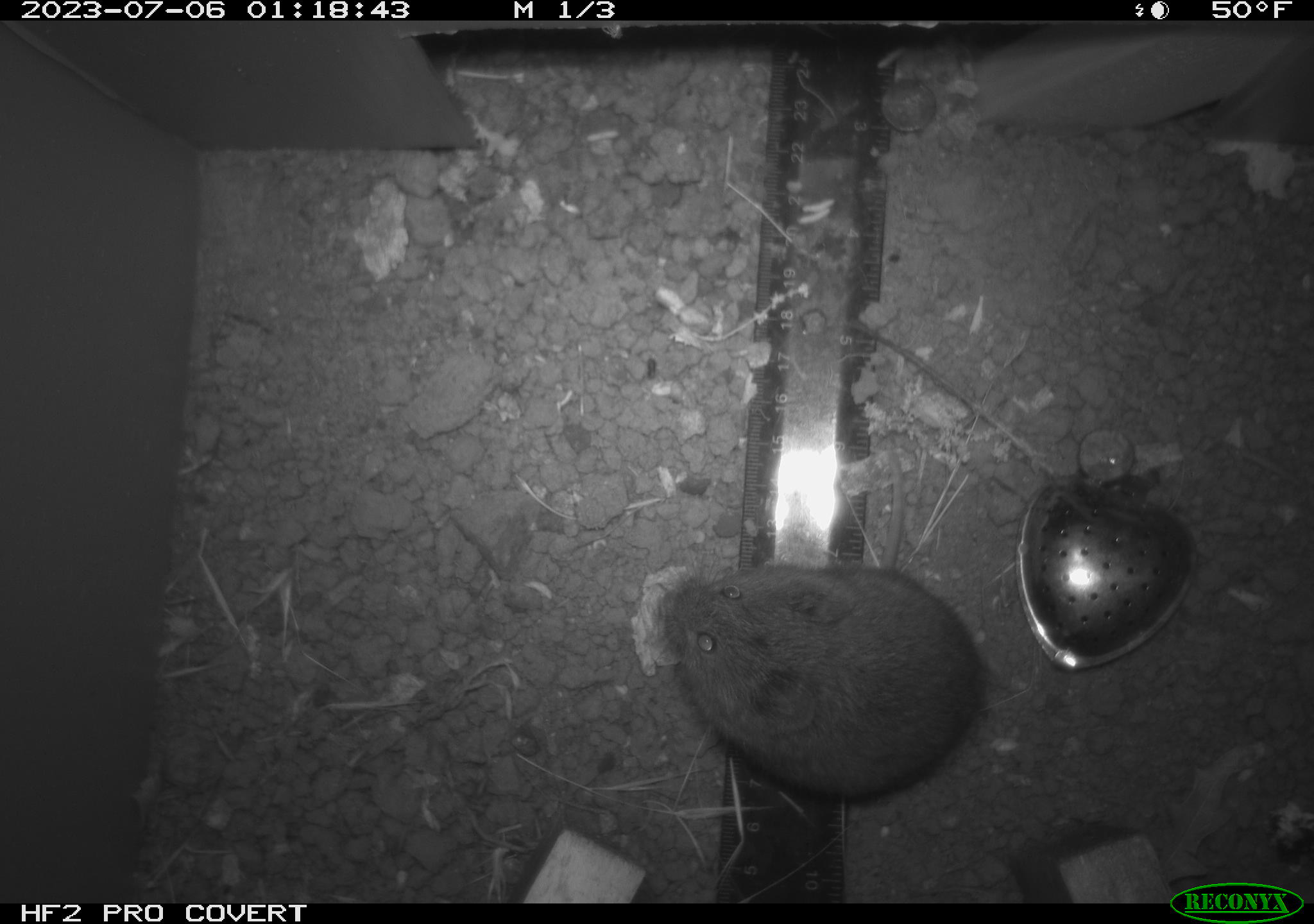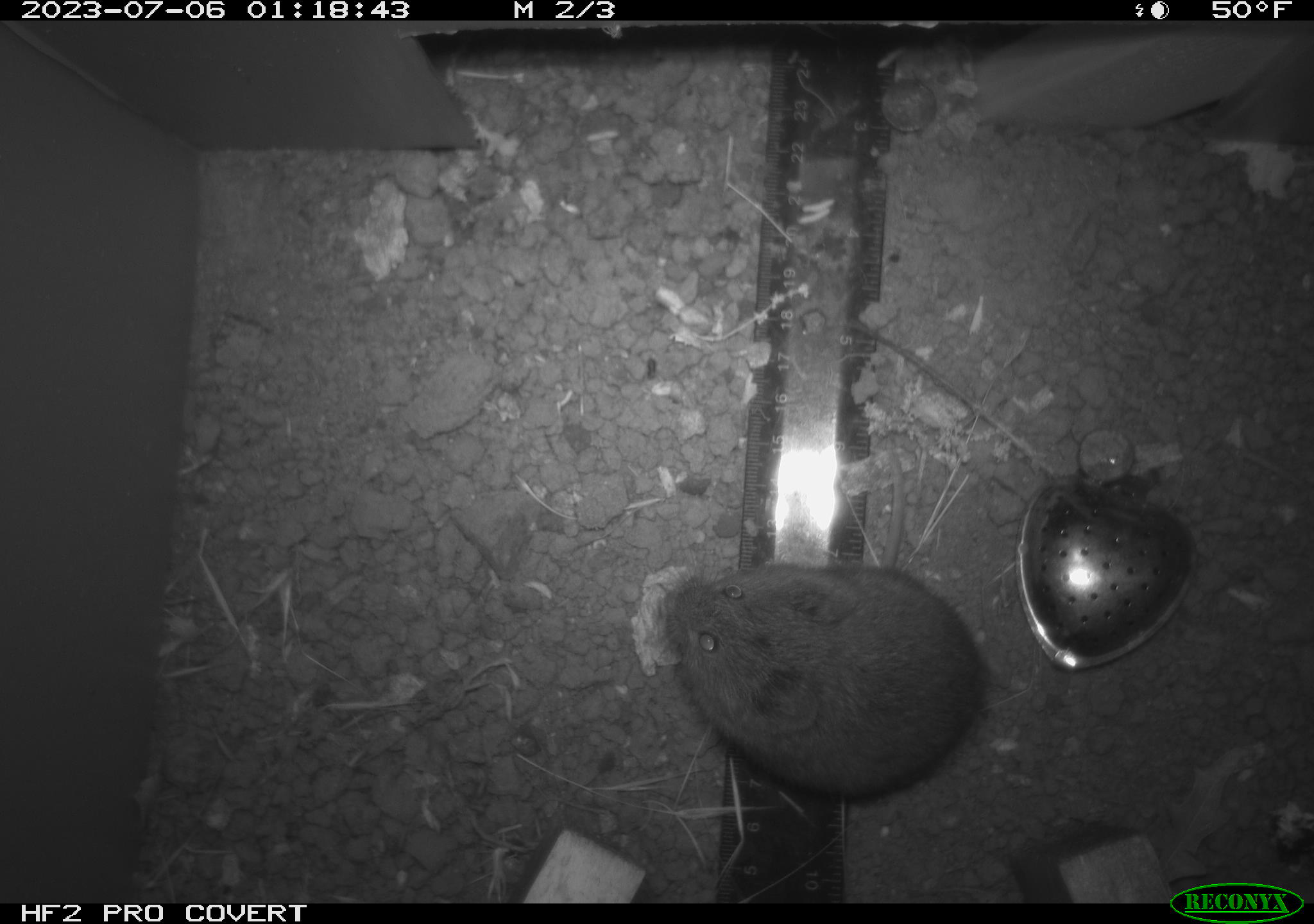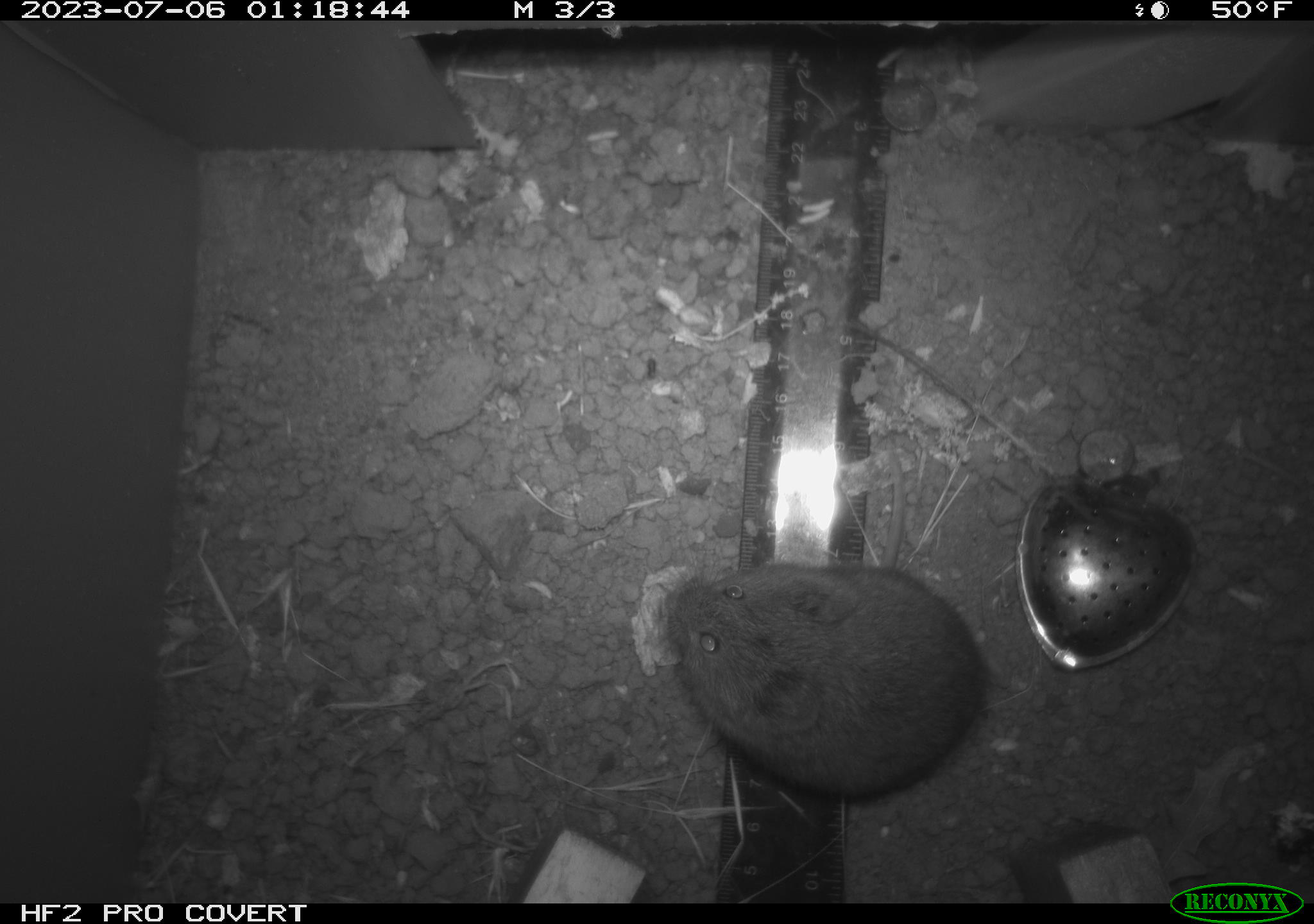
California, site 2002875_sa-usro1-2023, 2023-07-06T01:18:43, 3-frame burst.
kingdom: Animalia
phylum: Chordata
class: Mammalia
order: Rodentia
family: Cricetidae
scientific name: Arvicolinae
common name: voles, lemmings, and muskrats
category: arvicolinae subfamily